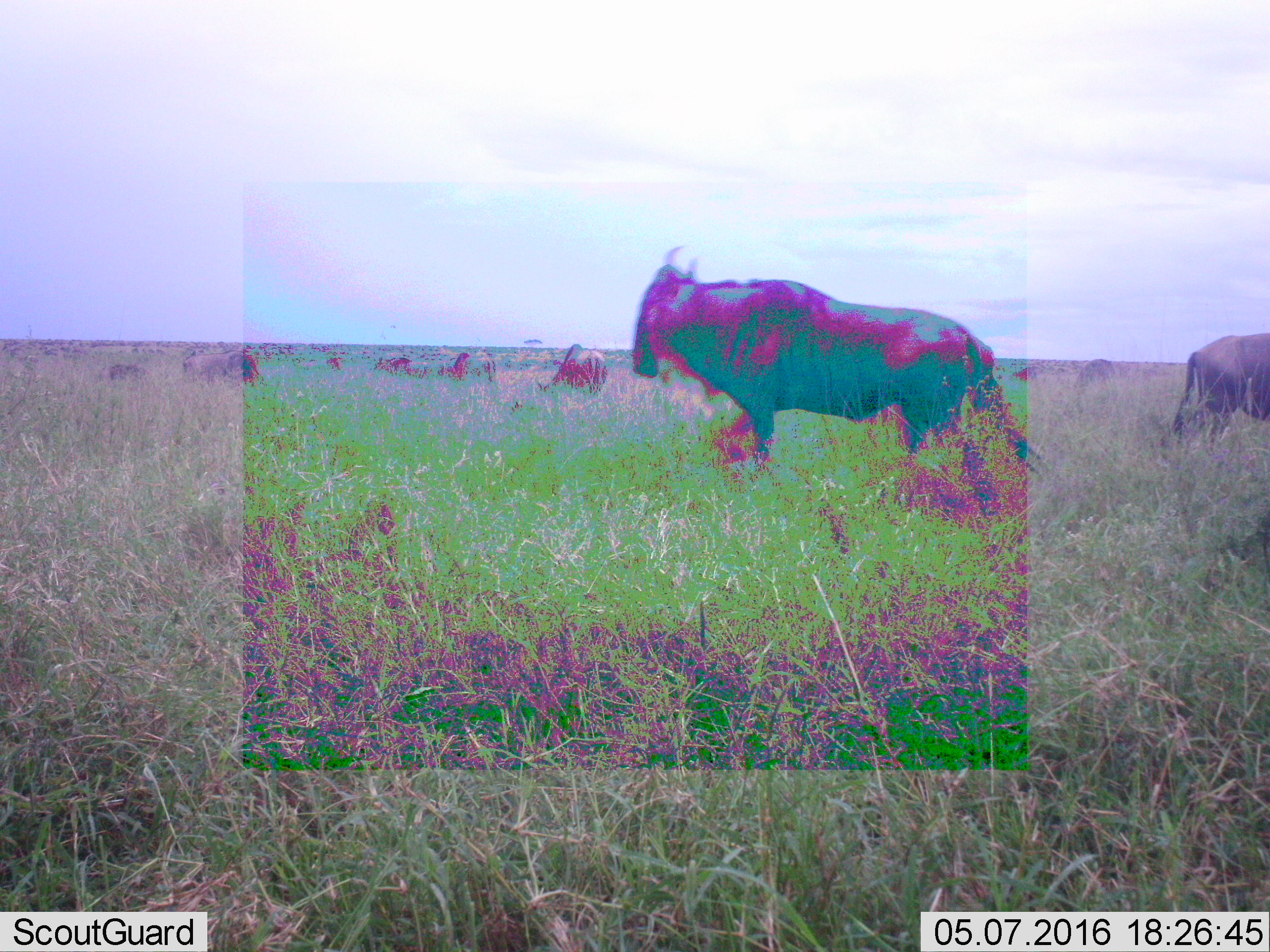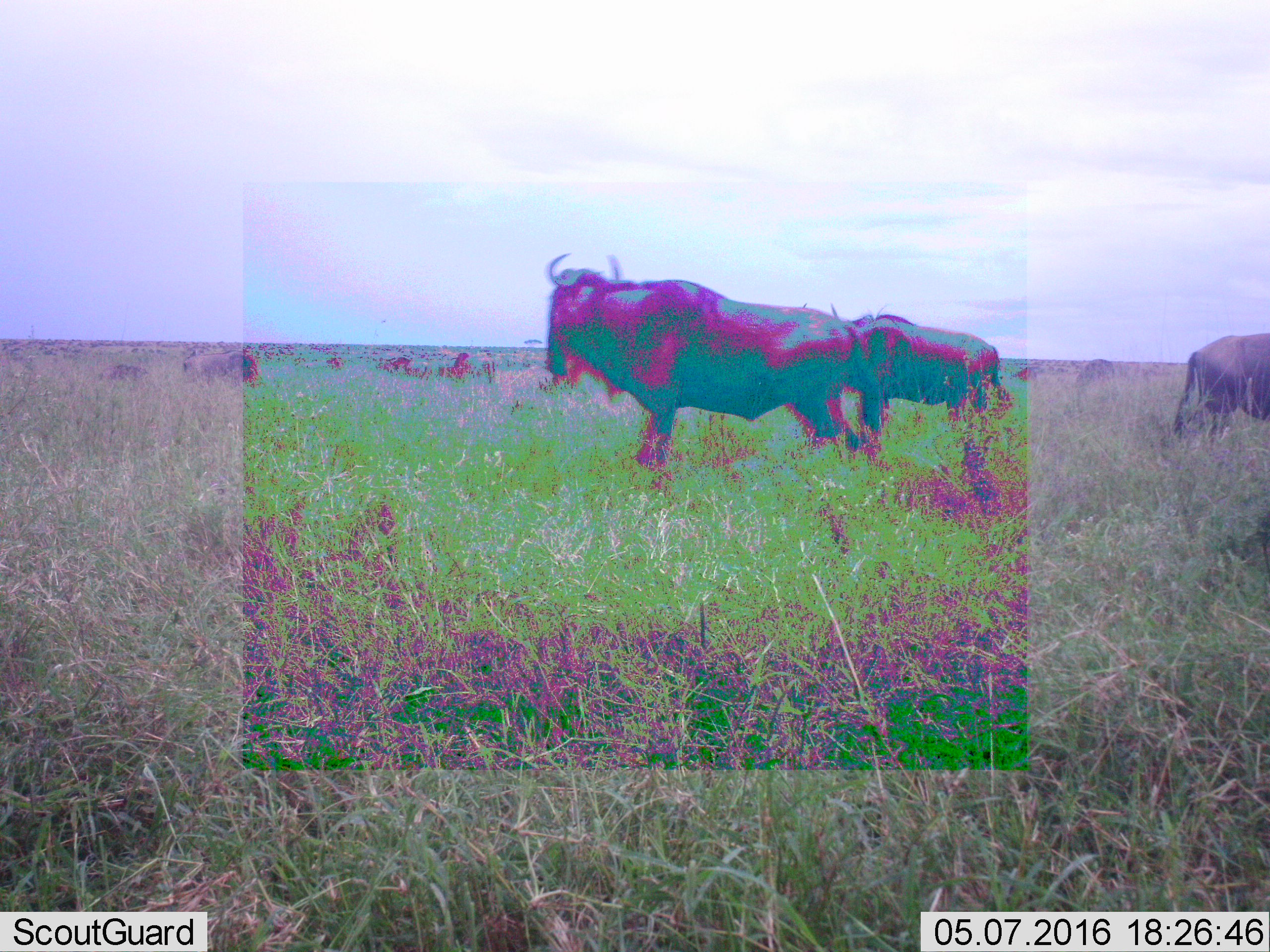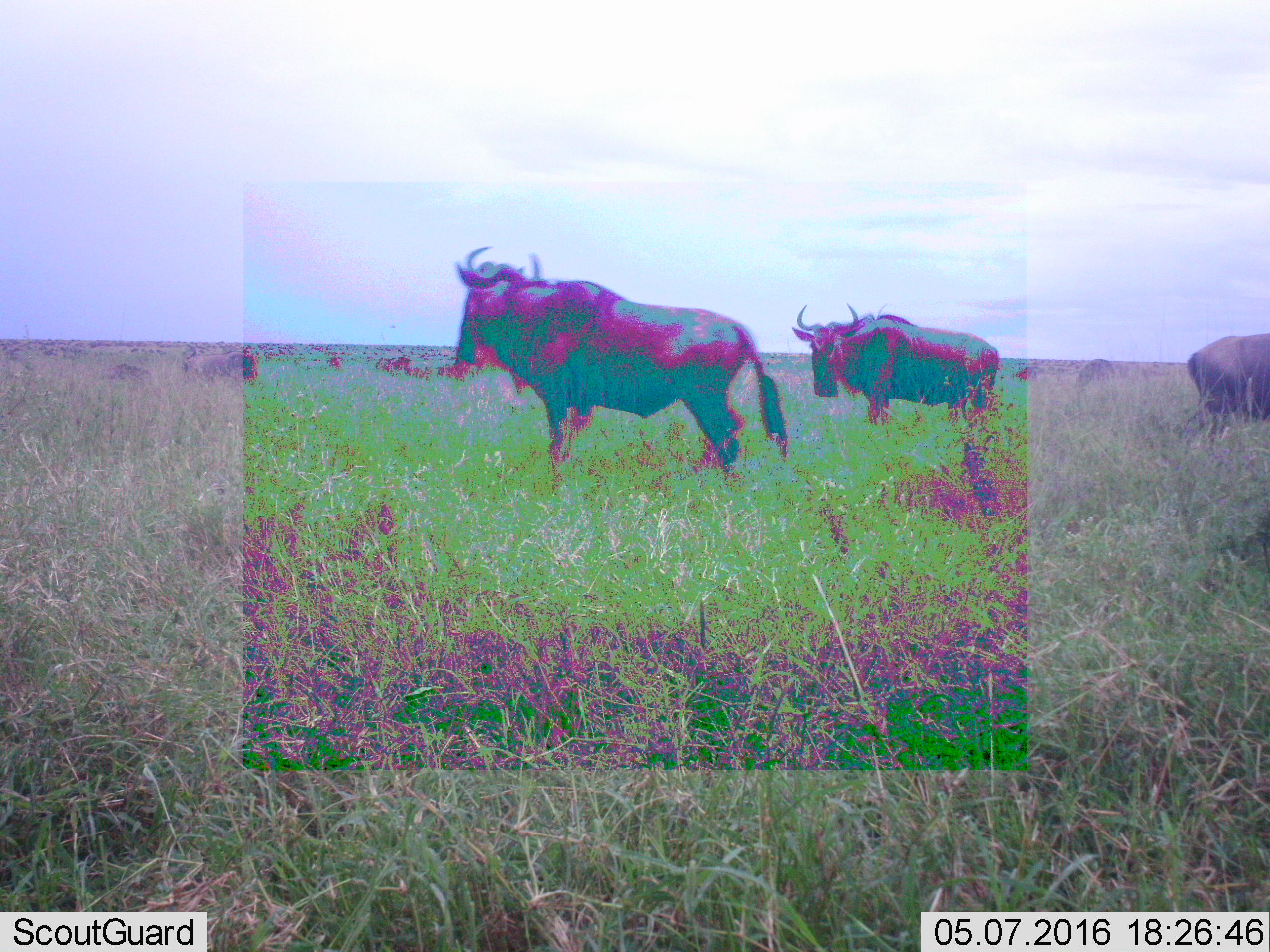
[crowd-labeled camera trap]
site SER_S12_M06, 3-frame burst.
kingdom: Animalia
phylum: Chordata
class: Mammalia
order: Artiodactyla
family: Bovidae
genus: Connochaetes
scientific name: Connochaetes taurinus taurinus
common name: blue wildebeest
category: wildebeestblue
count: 11-50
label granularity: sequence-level